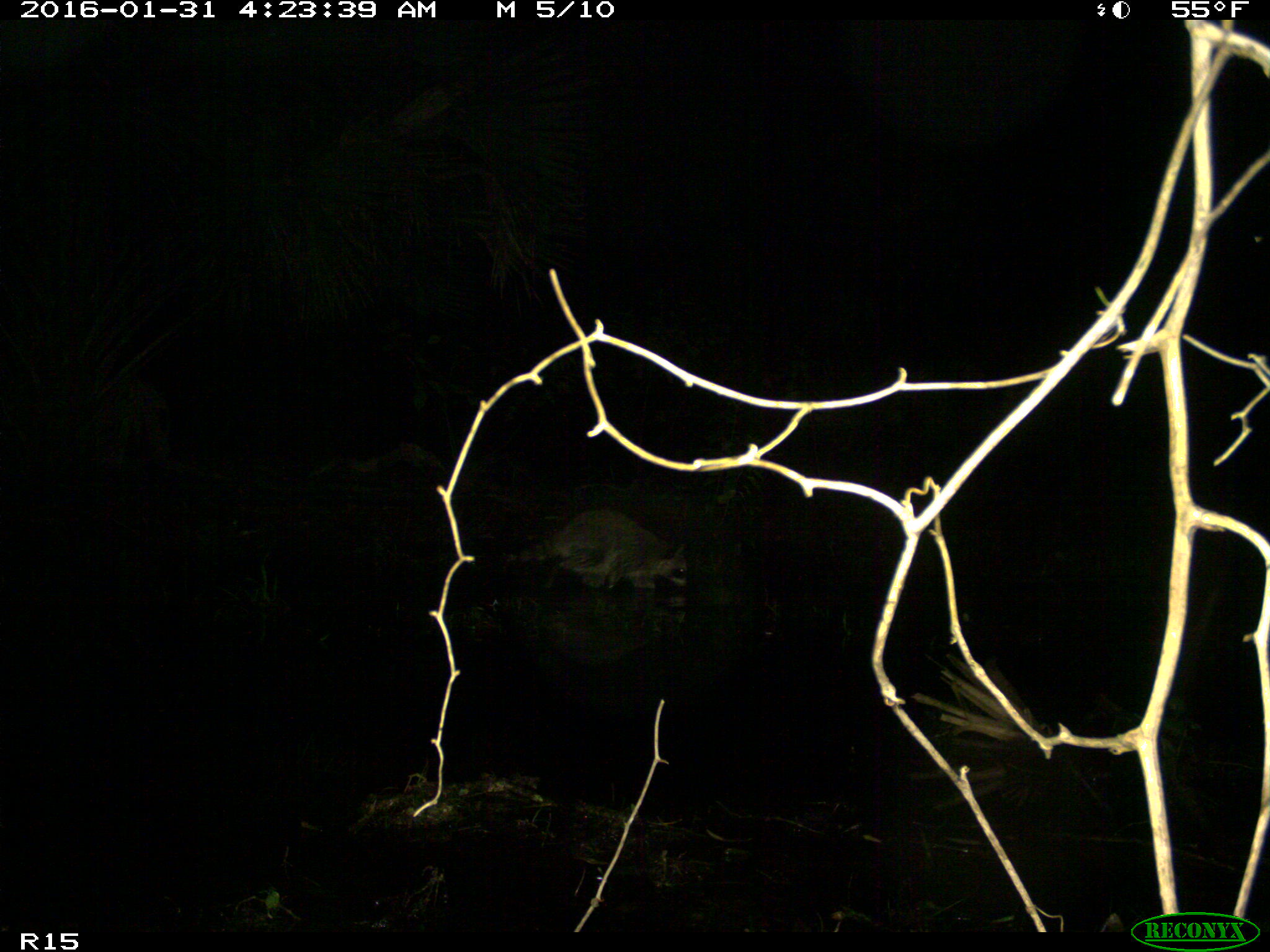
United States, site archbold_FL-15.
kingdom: Animalia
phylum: Chordata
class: Mammalia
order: Carnivora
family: Procyonidae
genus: Procyon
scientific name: Procyon lotor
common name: common raccoon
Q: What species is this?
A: Procyon lotor (common raccoon).